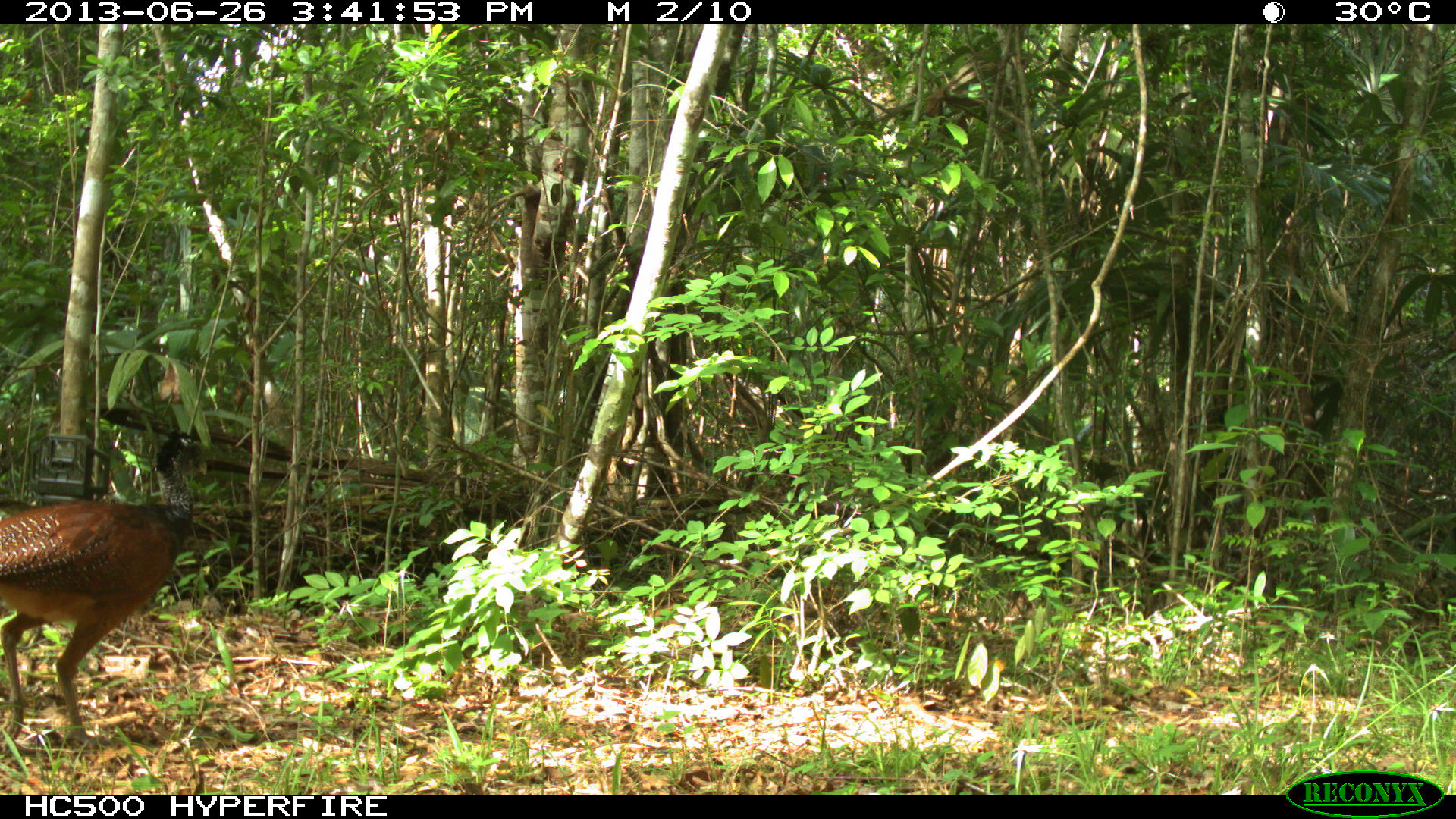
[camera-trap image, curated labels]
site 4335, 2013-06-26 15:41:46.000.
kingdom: Animalia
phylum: Chordata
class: Aves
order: Galliformes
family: Cracidae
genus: Crax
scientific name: Crax rubra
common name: great curassow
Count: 1.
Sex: female.